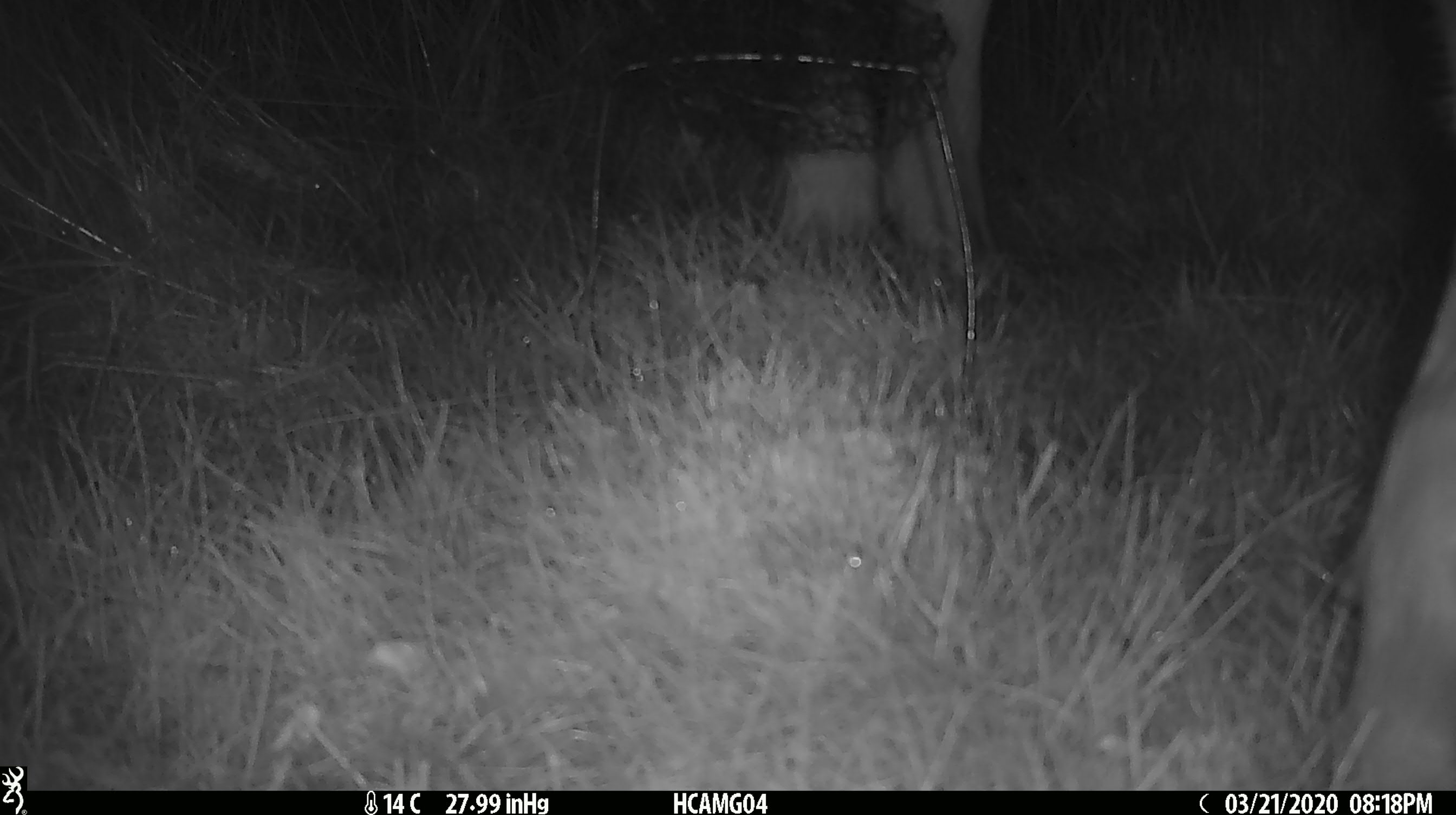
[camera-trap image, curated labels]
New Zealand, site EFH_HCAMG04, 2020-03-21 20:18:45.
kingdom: Animalia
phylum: Chordata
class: Mammalia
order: Artiodactyla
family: Bovidae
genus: Bos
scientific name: Bos taurus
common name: domestic cow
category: cow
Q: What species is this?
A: Cow (domestic cow) (Bos taurus).